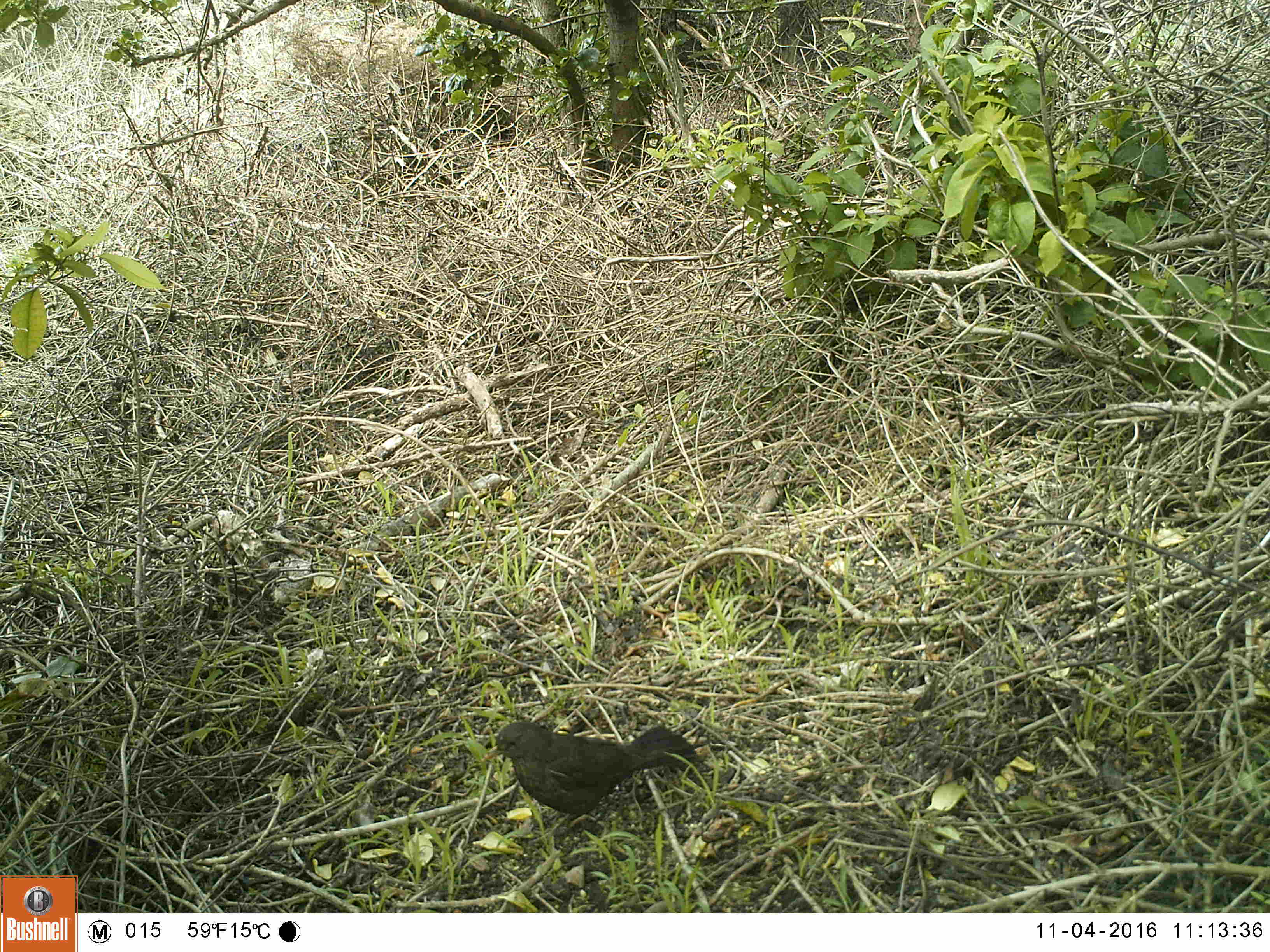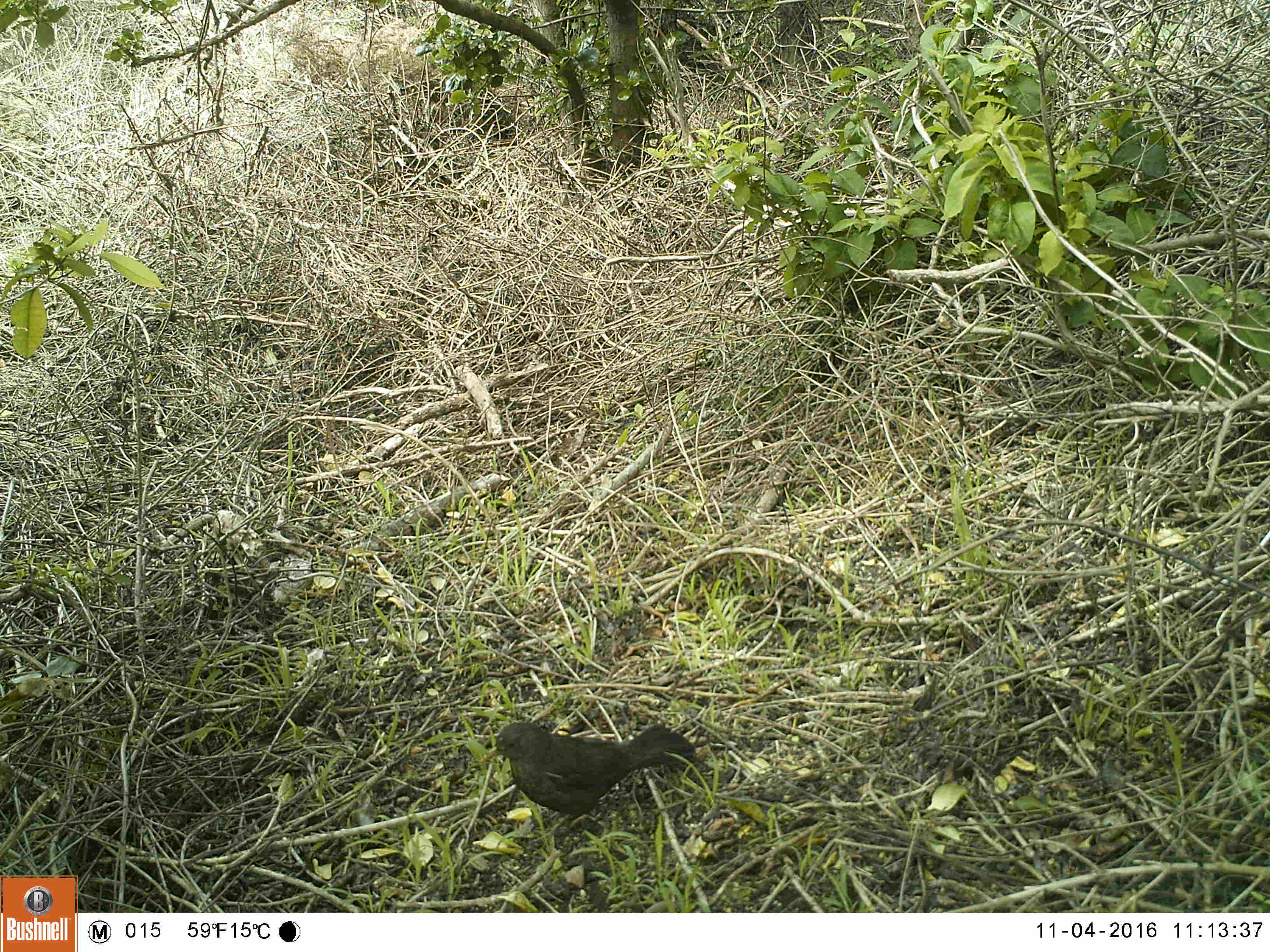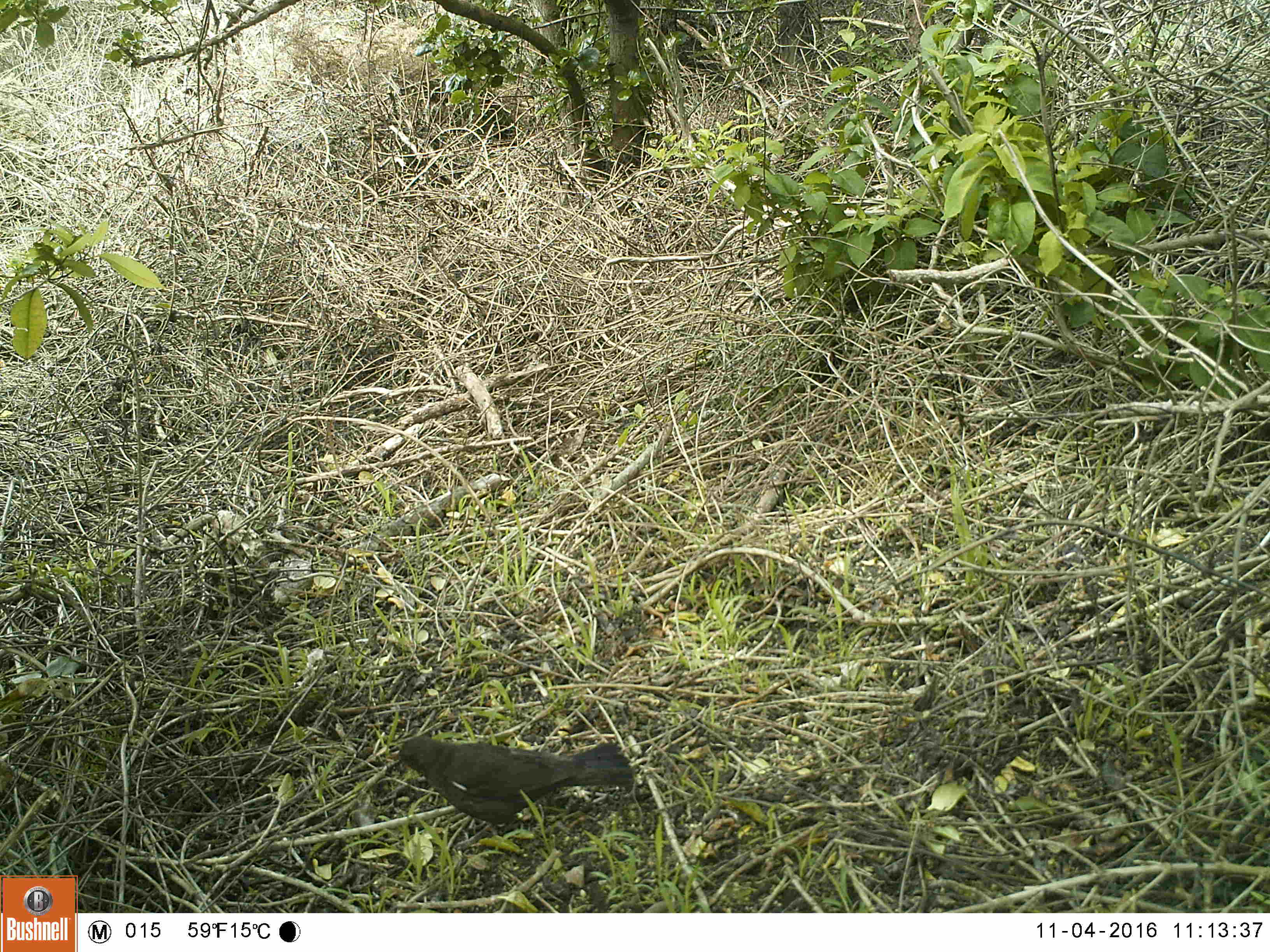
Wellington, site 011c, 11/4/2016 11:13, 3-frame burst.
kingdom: Animalia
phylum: Chordata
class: Aves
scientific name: Aves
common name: bird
Bird (Aves).